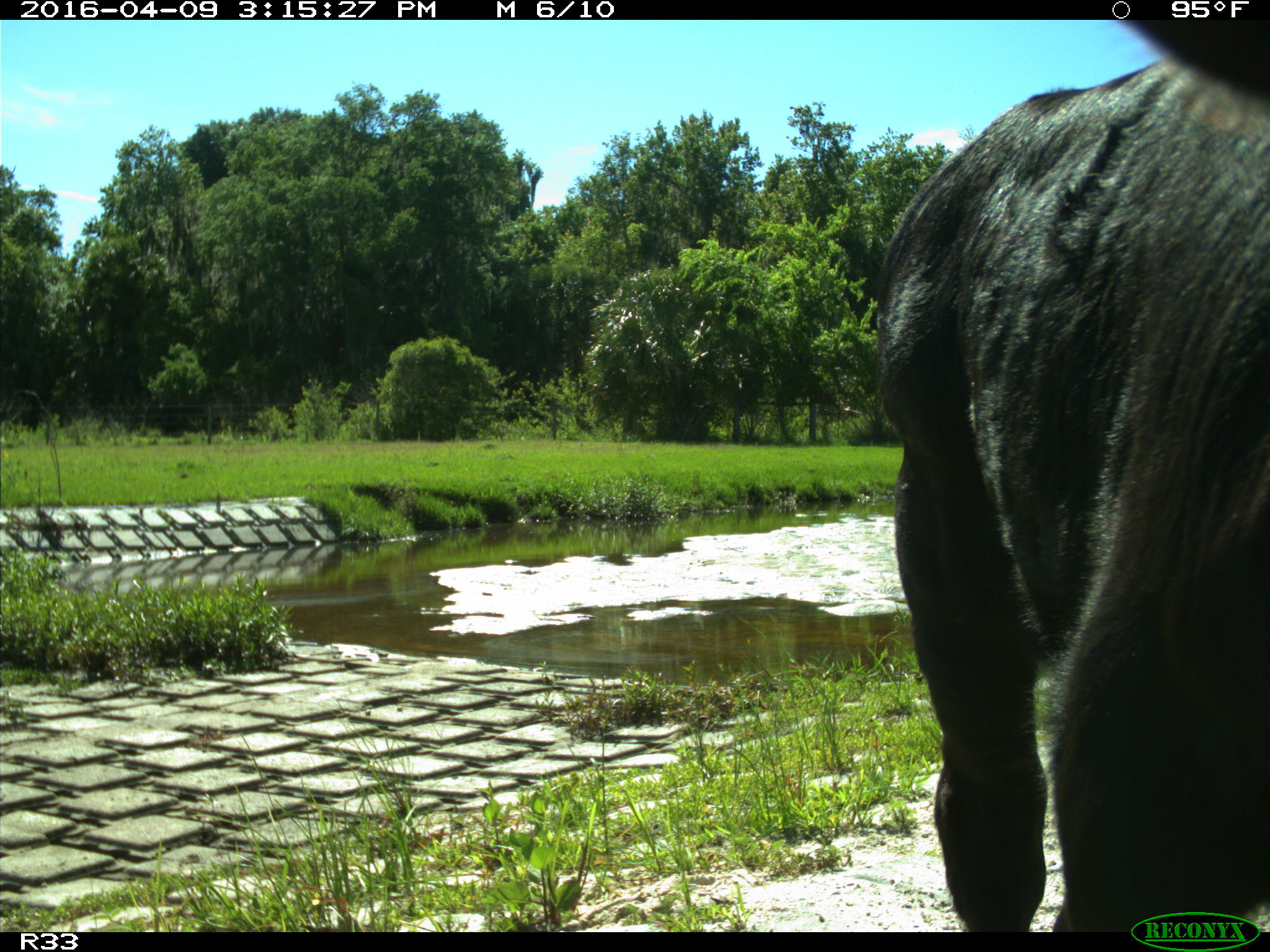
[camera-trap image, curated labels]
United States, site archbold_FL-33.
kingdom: Animalia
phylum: Chordata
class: Mammalia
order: Artiodactyla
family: Bovidae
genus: Bos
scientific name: Bos taurus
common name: domestic cow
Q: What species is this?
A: Bos taurus (domestic cow).